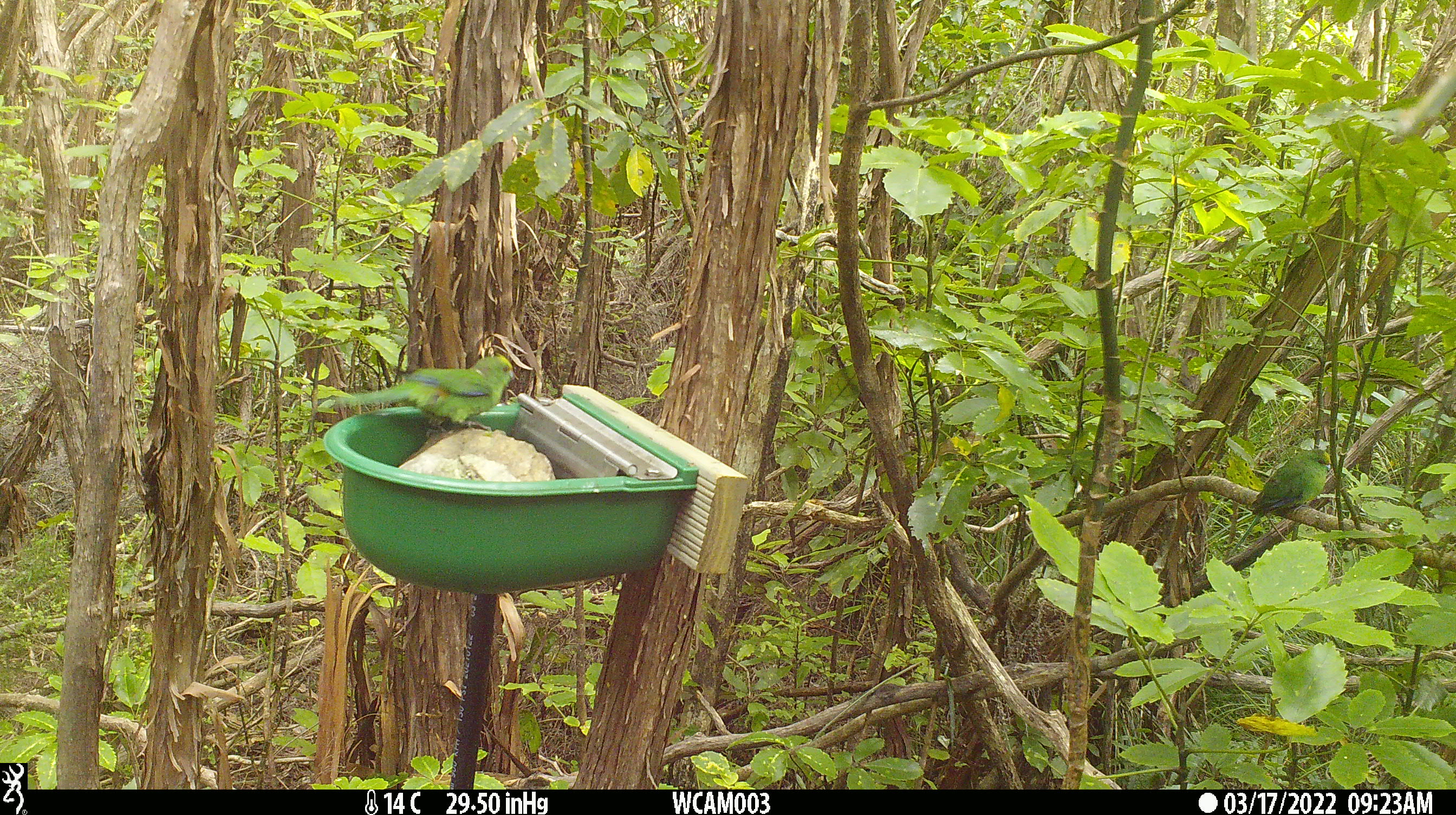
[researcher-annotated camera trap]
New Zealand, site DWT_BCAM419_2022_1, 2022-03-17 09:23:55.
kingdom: Animalia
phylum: Chordata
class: Aves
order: Psittaciformes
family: Psittaculidae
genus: Cyanoramphus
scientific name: Cyanoramphus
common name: parakeet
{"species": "parakeet (Cyanoramphus)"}